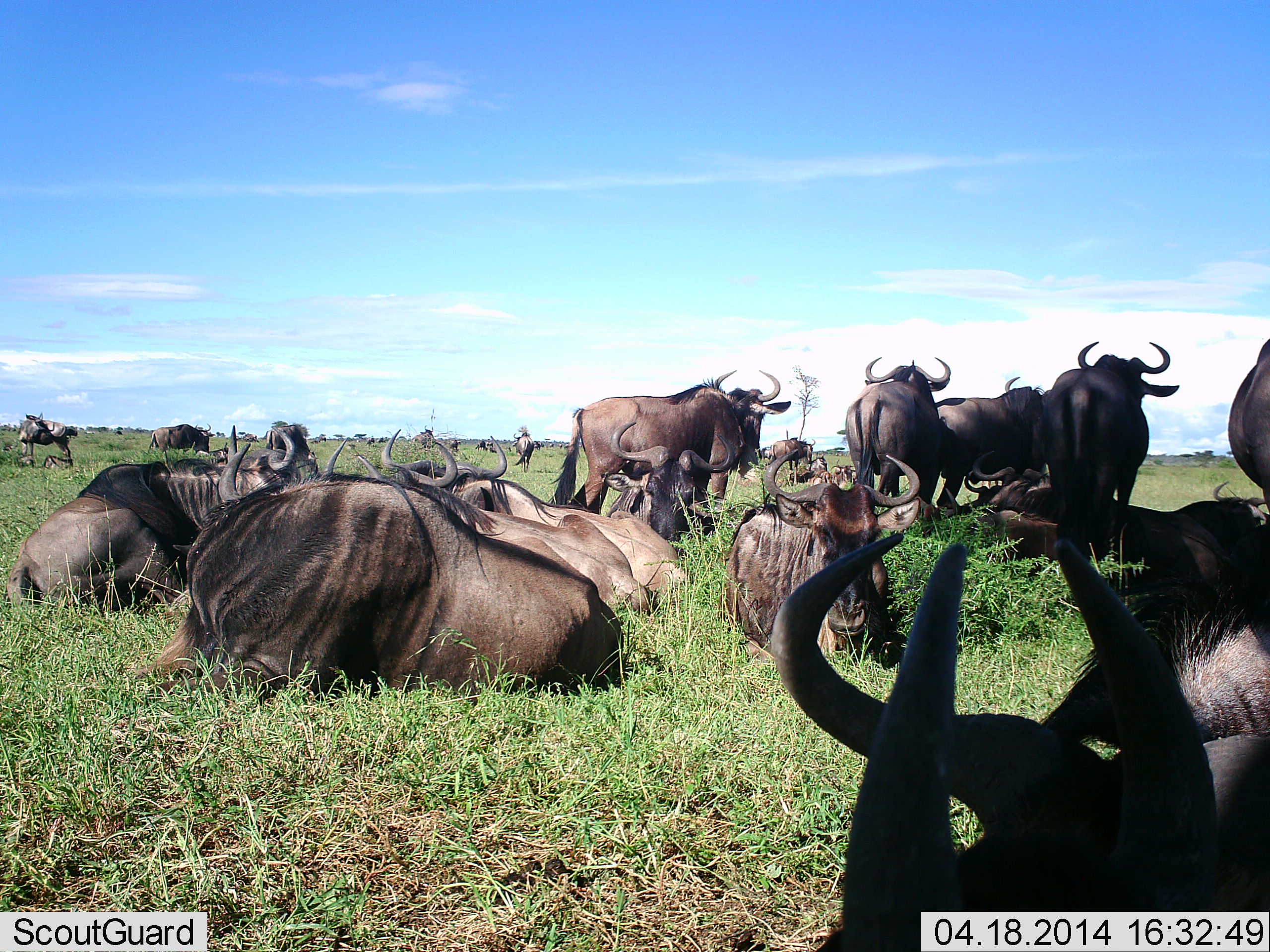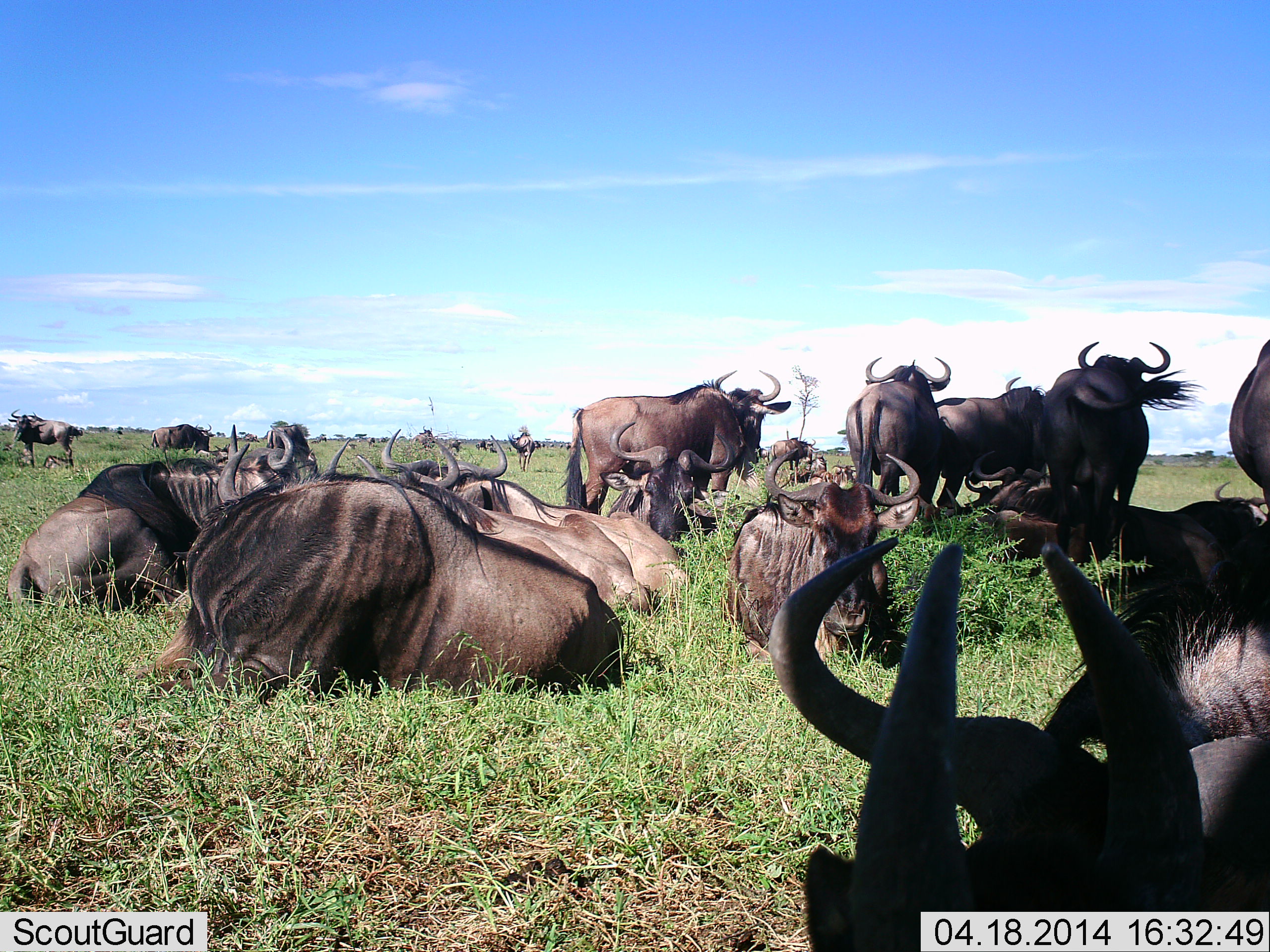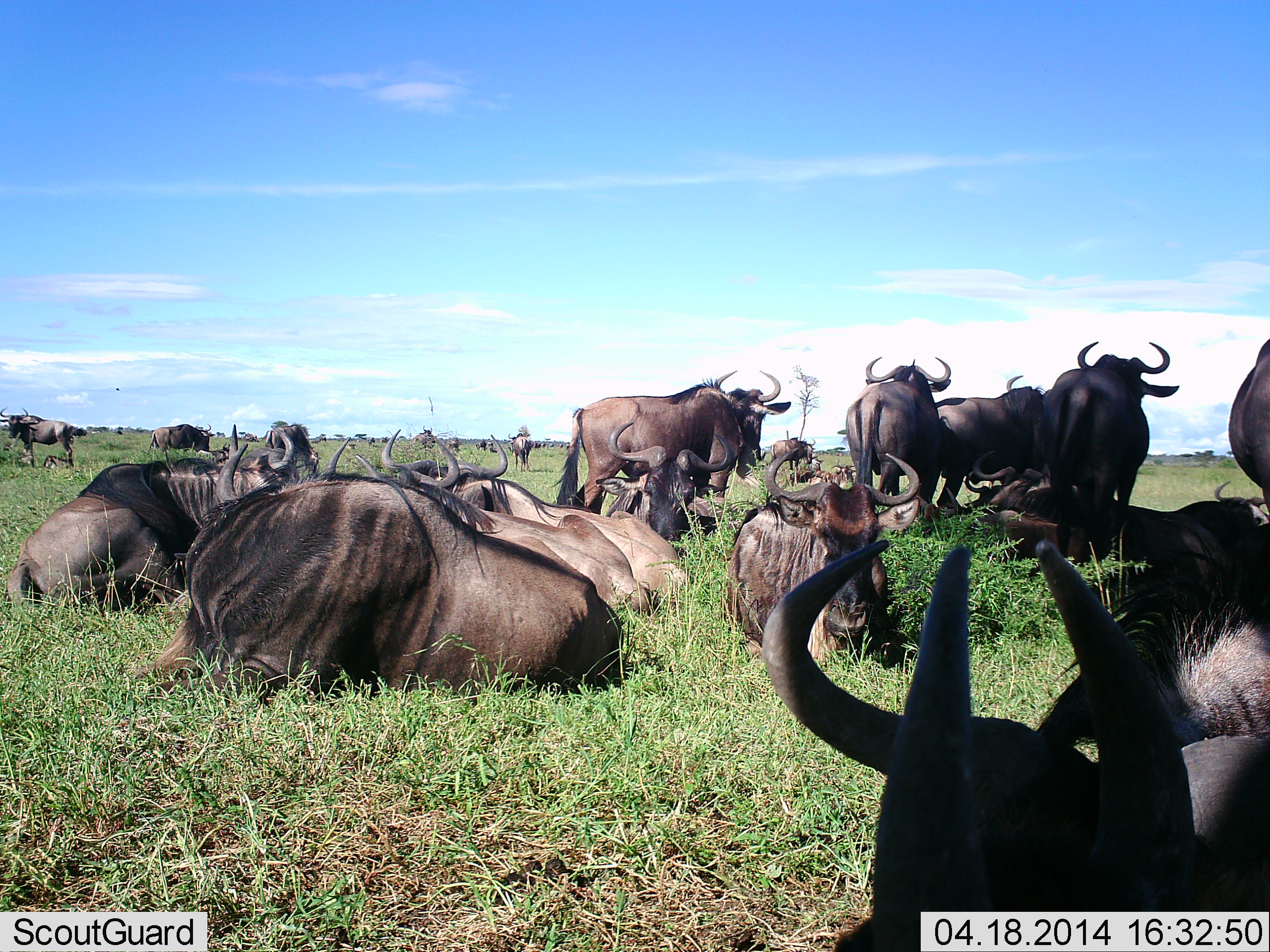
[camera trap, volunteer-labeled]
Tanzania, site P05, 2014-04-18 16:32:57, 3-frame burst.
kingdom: Animalia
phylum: Chordata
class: Mammalia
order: Artiodactyla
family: Bovidae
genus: Connochaetes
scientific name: Connochaetes taurinus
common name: blue wildebeest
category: wildebeest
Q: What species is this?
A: Wildebeest (blue wildebeest) (Connochaetes taurinus).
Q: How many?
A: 11-50.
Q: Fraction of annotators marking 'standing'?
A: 90%.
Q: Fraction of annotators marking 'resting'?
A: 100%.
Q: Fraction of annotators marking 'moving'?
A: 20%.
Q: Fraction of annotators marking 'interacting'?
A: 10%.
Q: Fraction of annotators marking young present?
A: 10%.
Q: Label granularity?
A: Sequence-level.